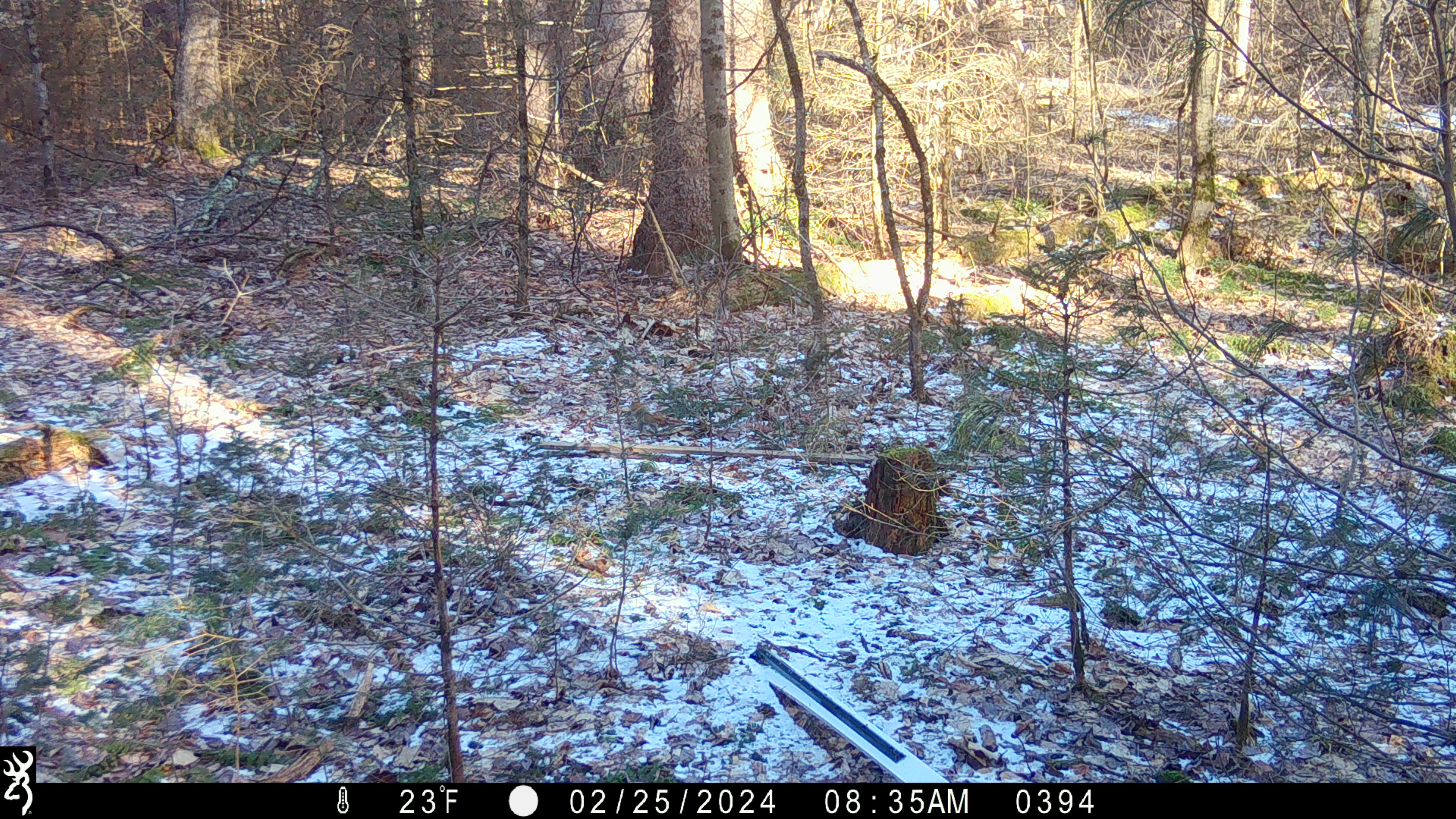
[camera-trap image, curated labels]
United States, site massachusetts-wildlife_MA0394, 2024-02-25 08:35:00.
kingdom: Animalia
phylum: Chordata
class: Mammalia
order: Rodentia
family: Sciuridae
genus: Tamiasciurus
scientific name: Tamiasciurus hudsonicus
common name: red squirrel